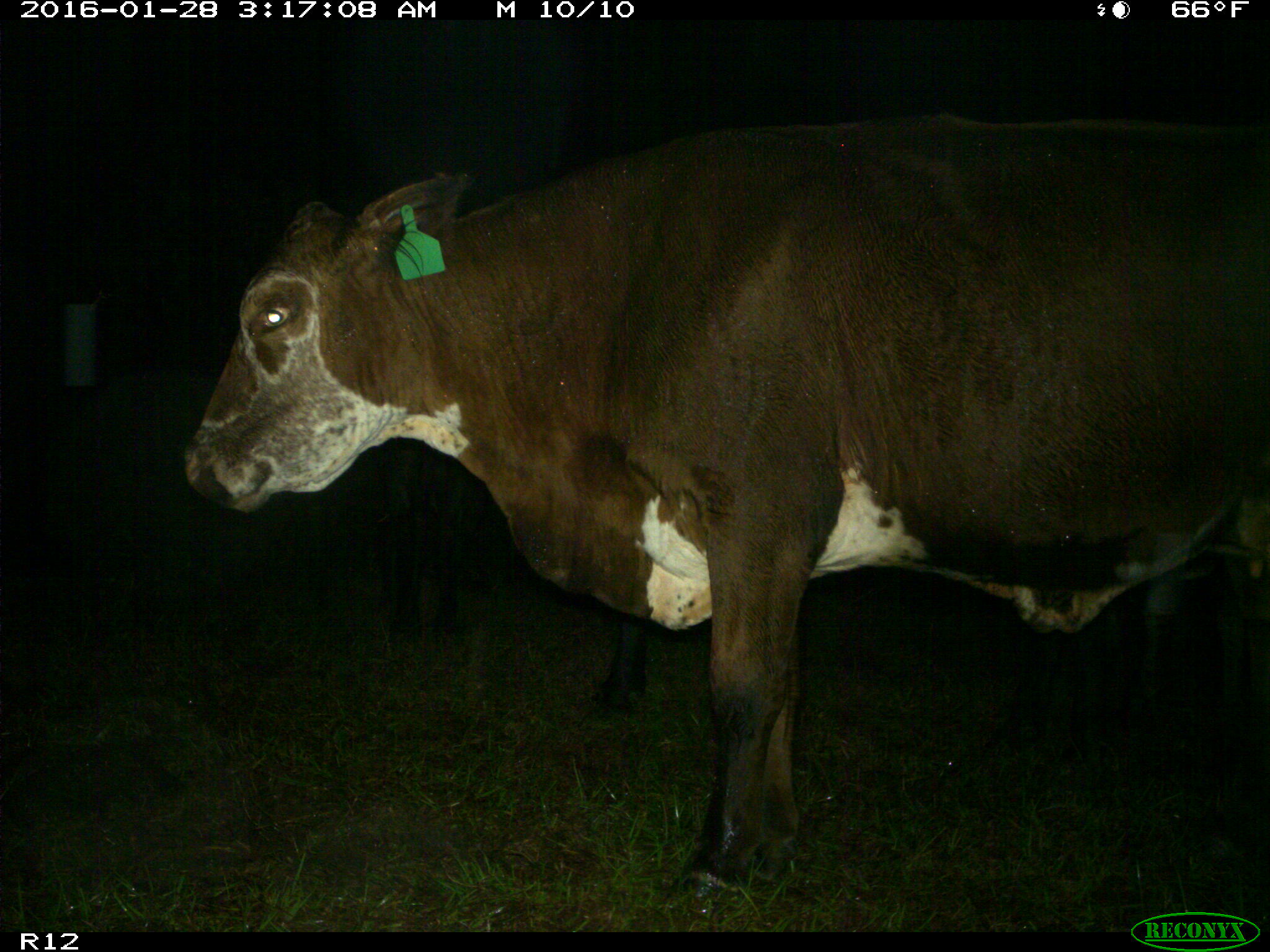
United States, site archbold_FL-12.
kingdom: Animalia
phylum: Chordata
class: Mammalia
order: Artiodactyla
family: Bovidae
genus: Bos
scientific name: Bos taurus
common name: domestic cow